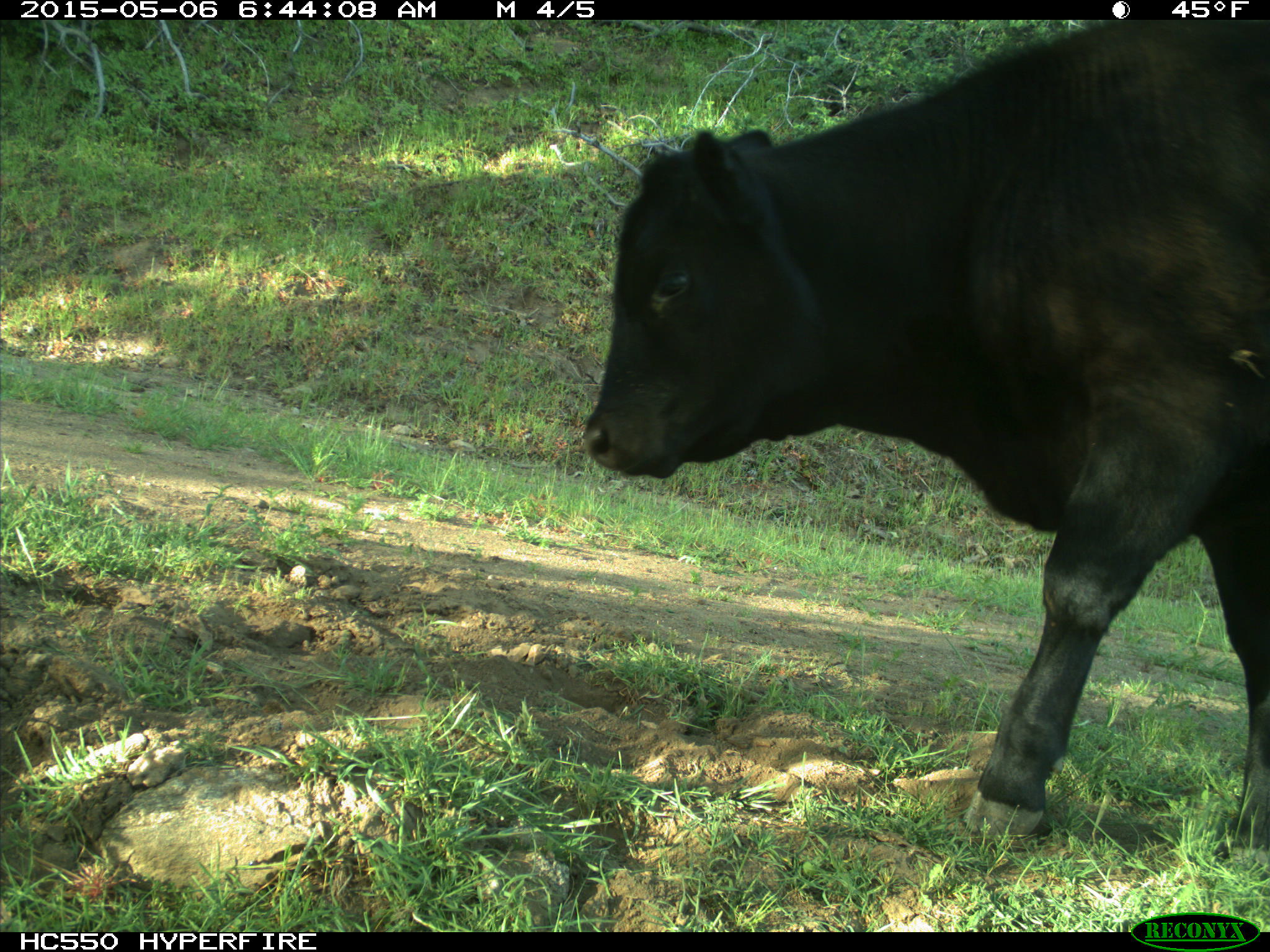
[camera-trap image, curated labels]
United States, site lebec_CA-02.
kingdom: Animalia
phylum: Chordata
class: Mammalia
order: Artiodactyla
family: Bovidae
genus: Bos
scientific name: Bos taurus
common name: domestic cow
Bos taurus (domestic cow).